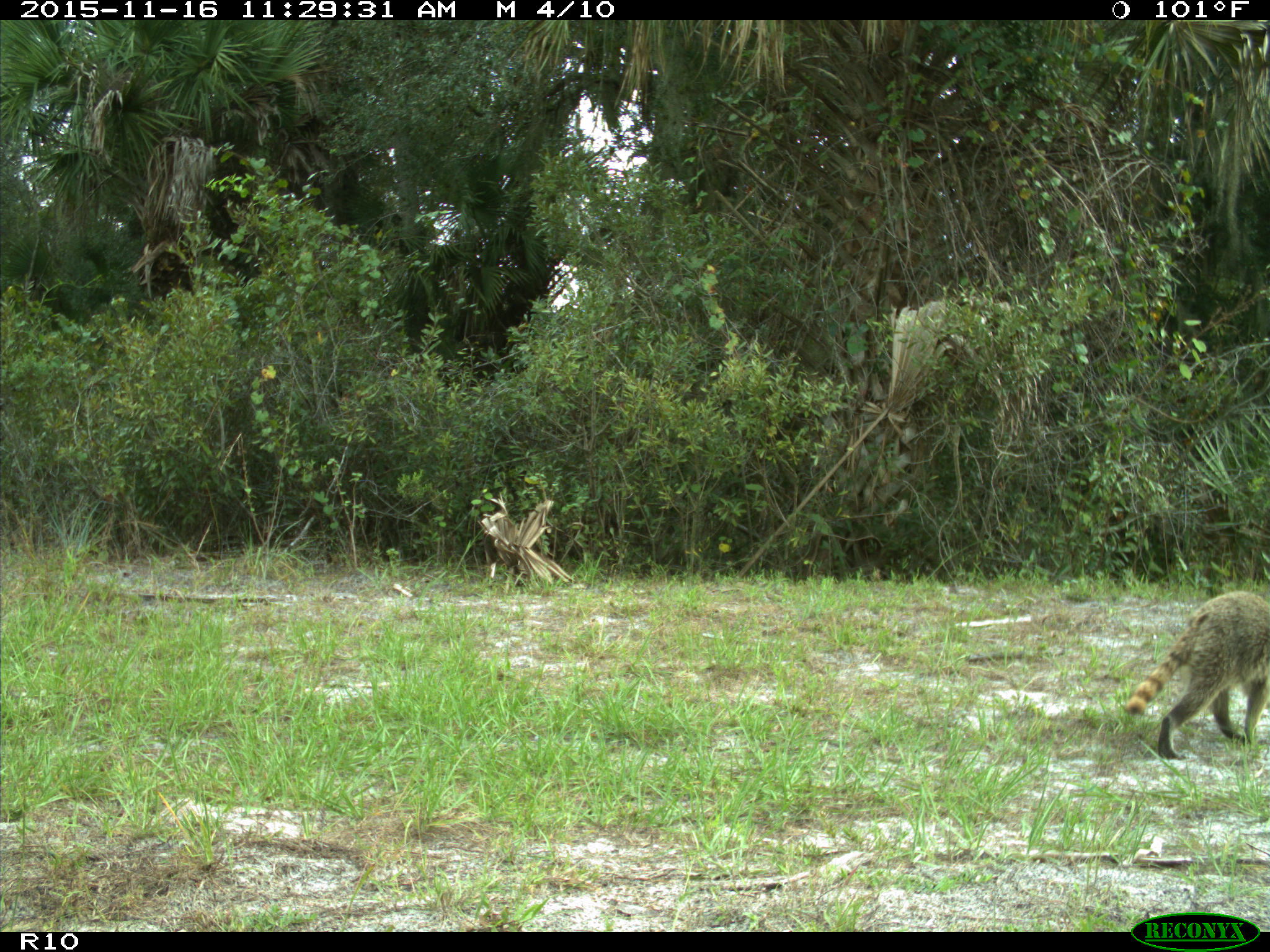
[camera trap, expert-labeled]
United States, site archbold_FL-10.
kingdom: Animalia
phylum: Chordata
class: Mammalia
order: Carnivora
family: Procyonidae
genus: Procyon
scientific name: Procyon lotor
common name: common raccoon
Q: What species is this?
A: Procyon lotor (common raccoon).